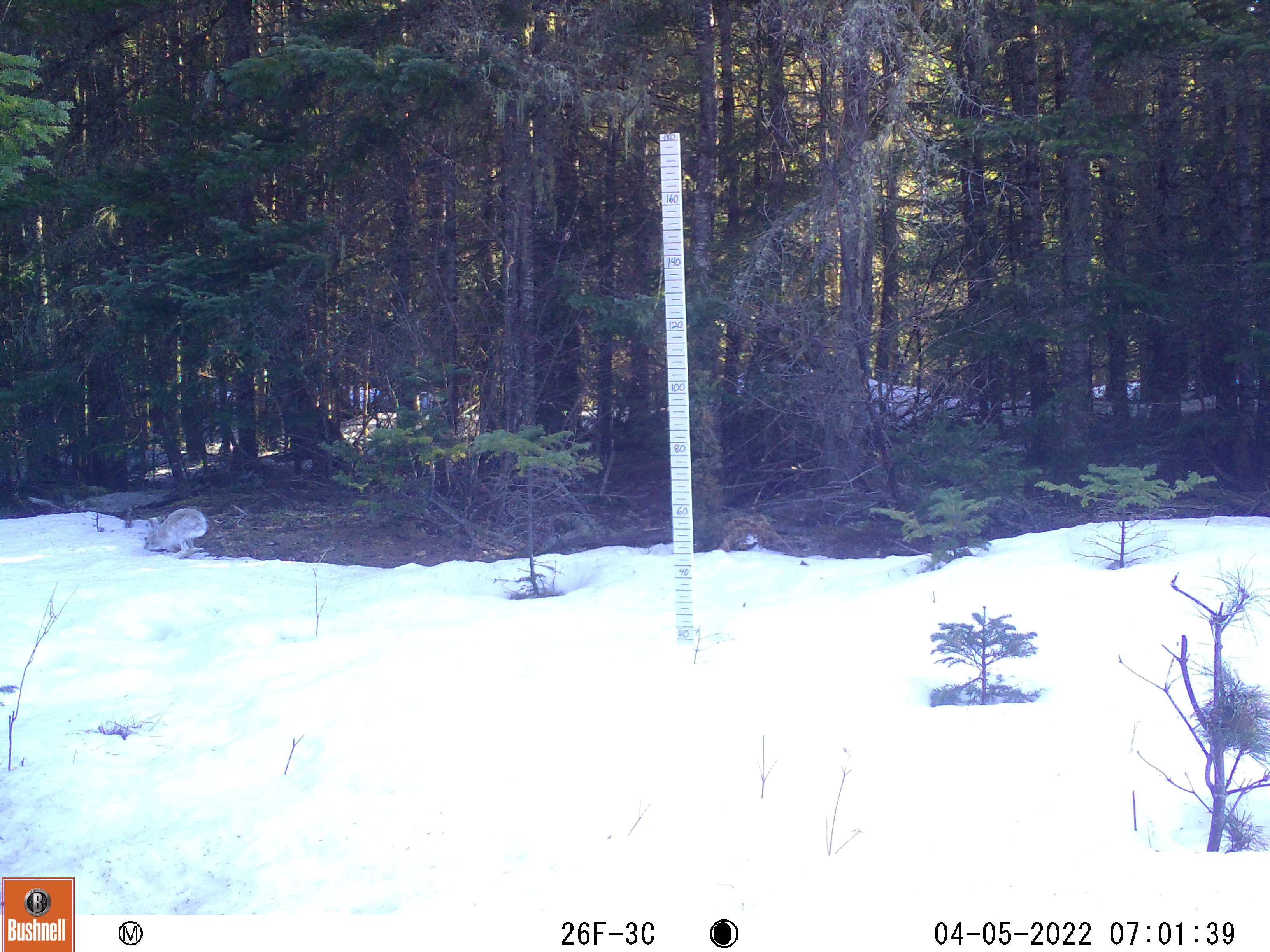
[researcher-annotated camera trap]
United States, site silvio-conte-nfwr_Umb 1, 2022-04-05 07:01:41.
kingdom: Animalia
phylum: Chordata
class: Mammalia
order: Lagomorpha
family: Leporidae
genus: Lepus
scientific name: Lepus americanus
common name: snowshoe hare